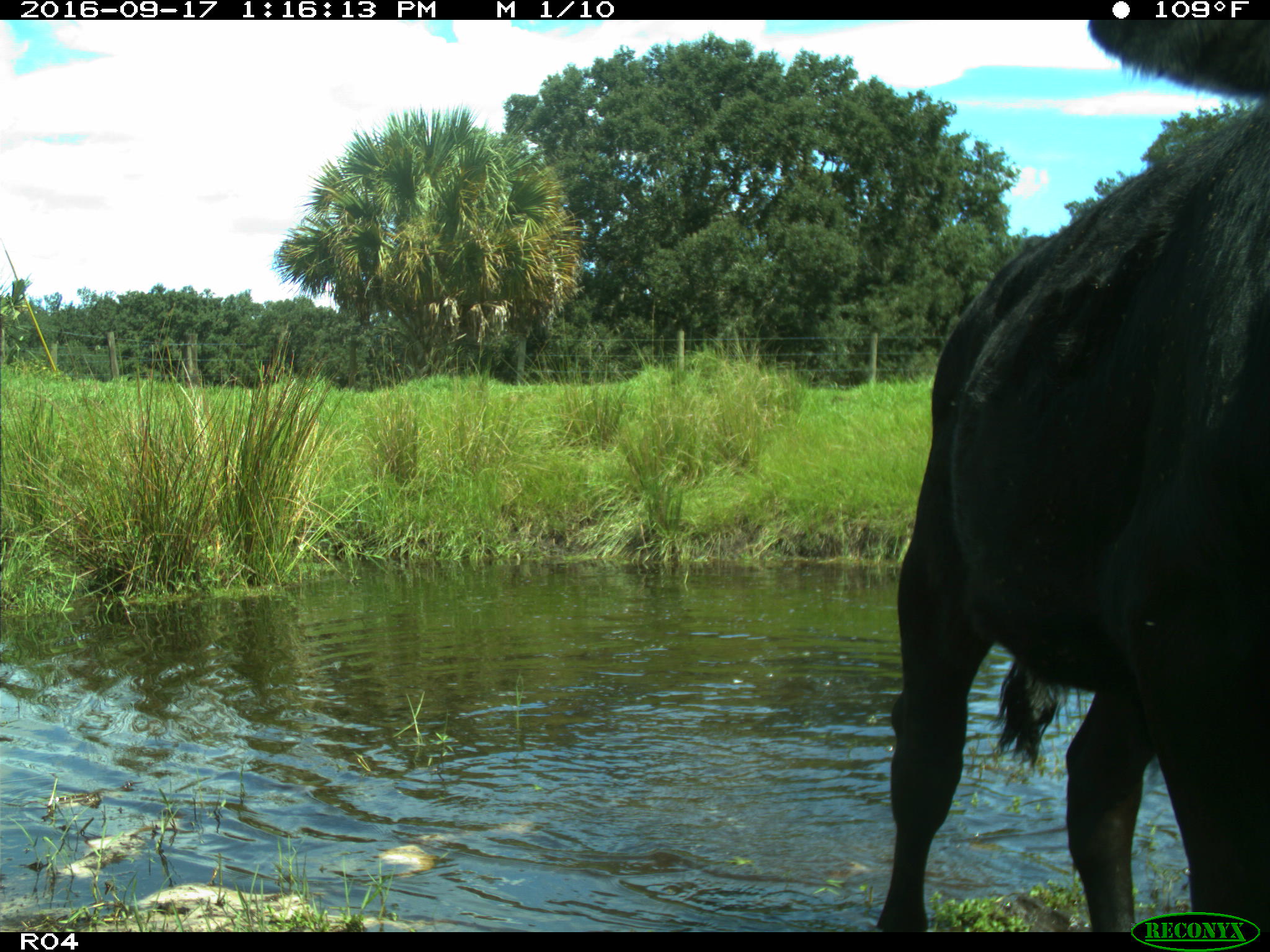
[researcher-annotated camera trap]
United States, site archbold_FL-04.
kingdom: Animalia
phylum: Chordata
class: Mammalia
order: Artiodactyla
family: Bovidae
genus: Bos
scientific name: Bos taurus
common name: domestic cow